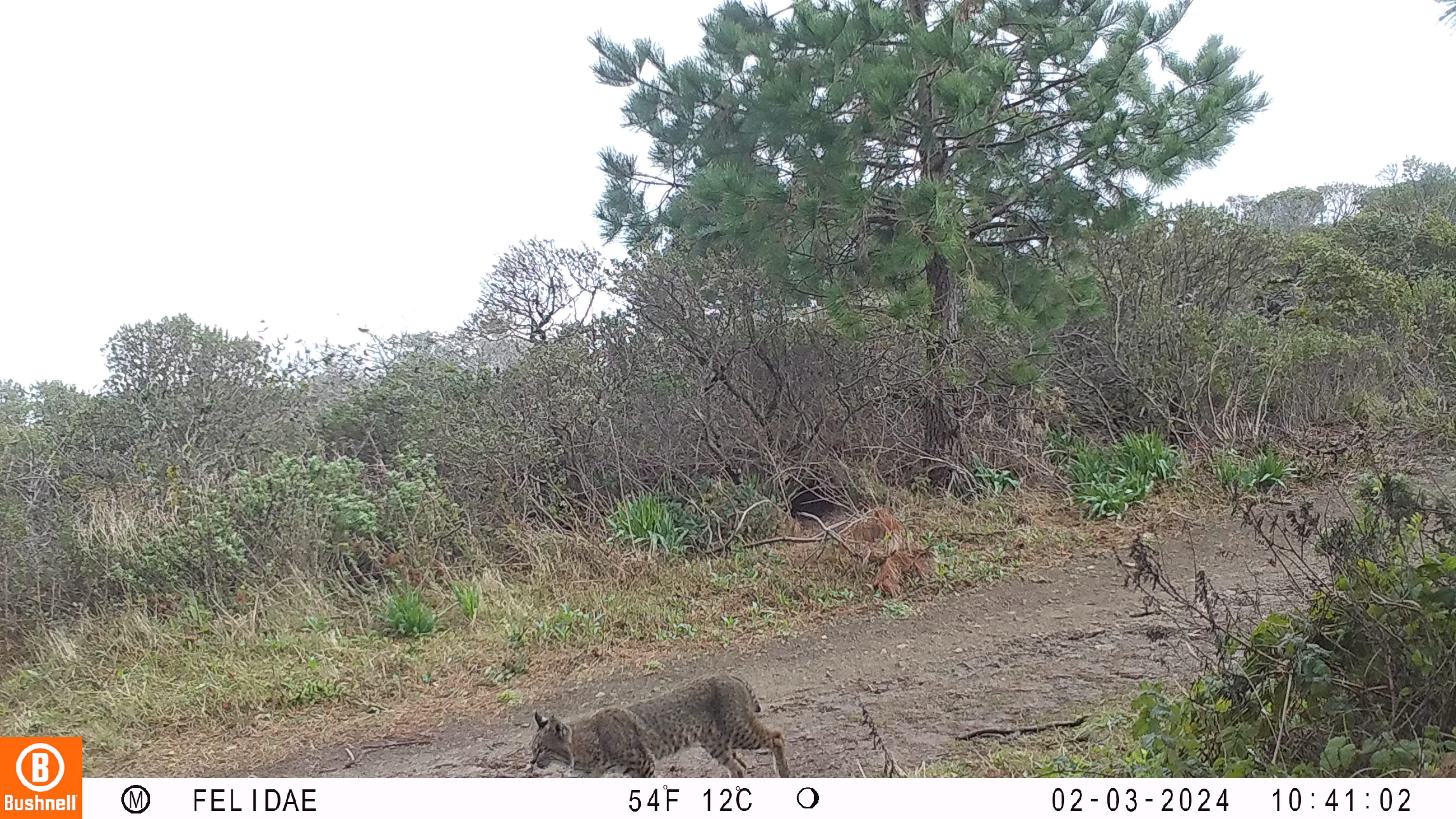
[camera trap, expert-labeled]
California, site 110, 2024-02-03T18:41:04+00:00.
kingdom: Animalia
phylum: Chordata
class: Mammalia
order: Carnivora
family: Felidae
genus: Lynx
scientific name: Lynx rufus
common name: bobcat